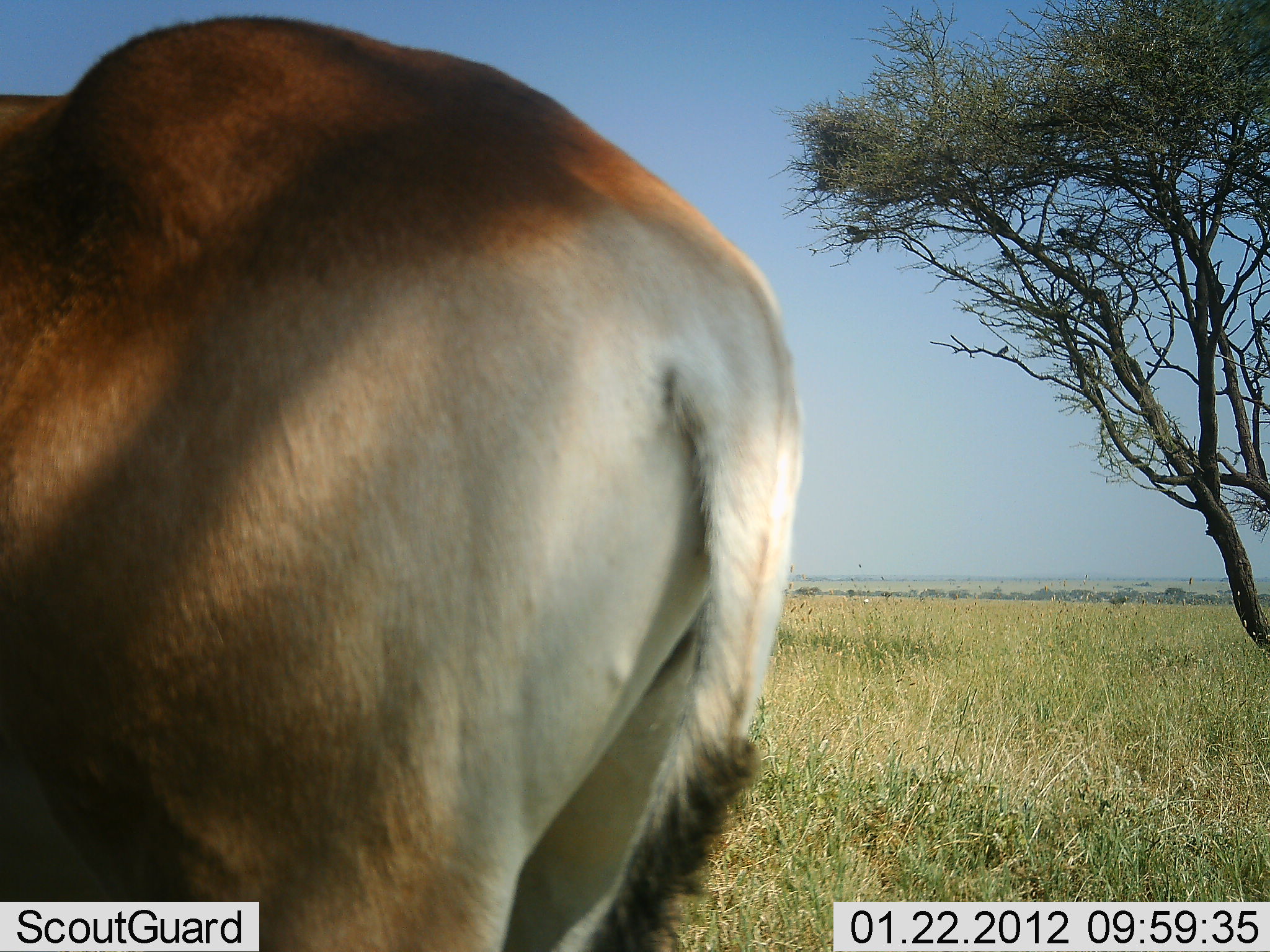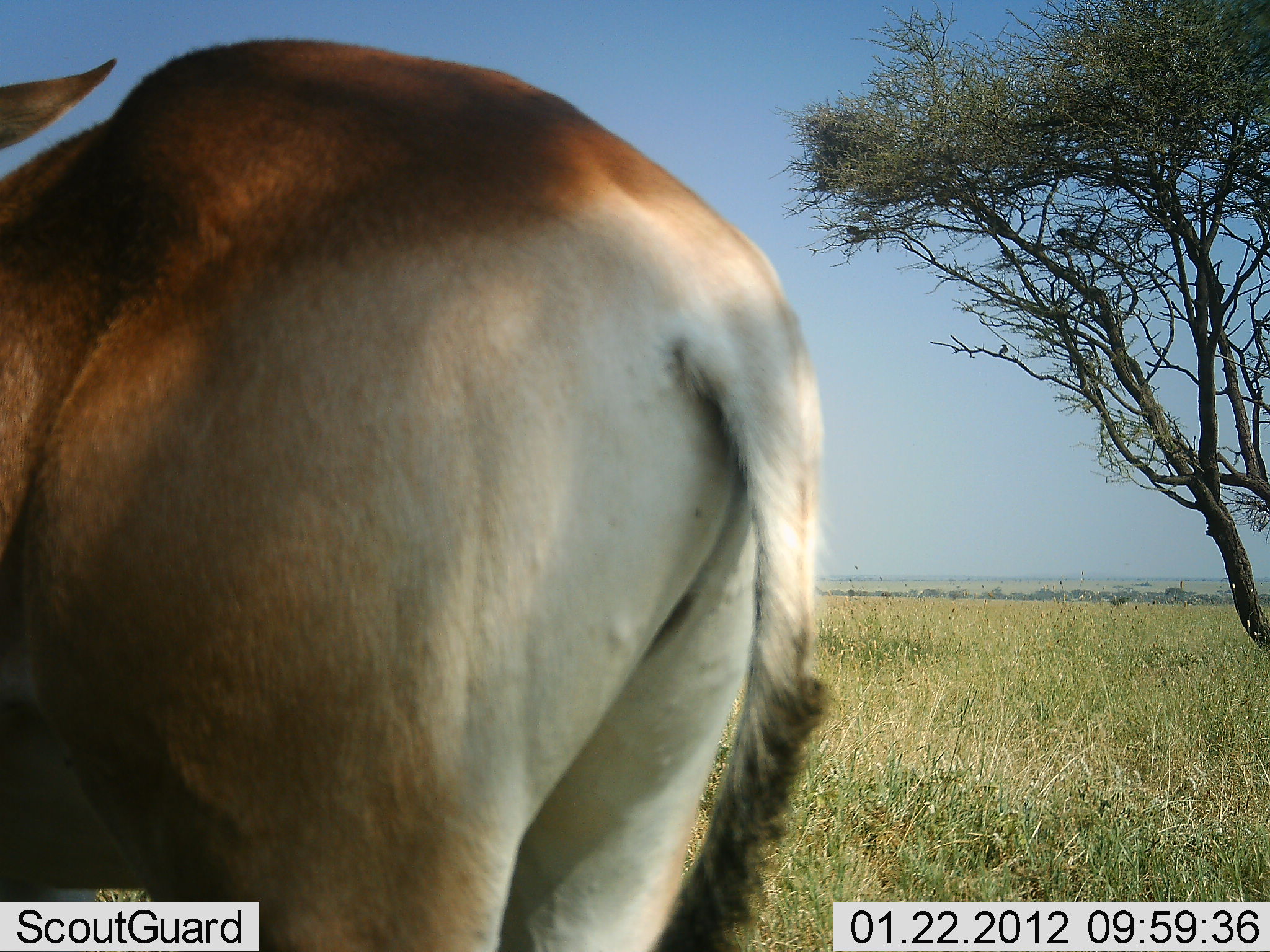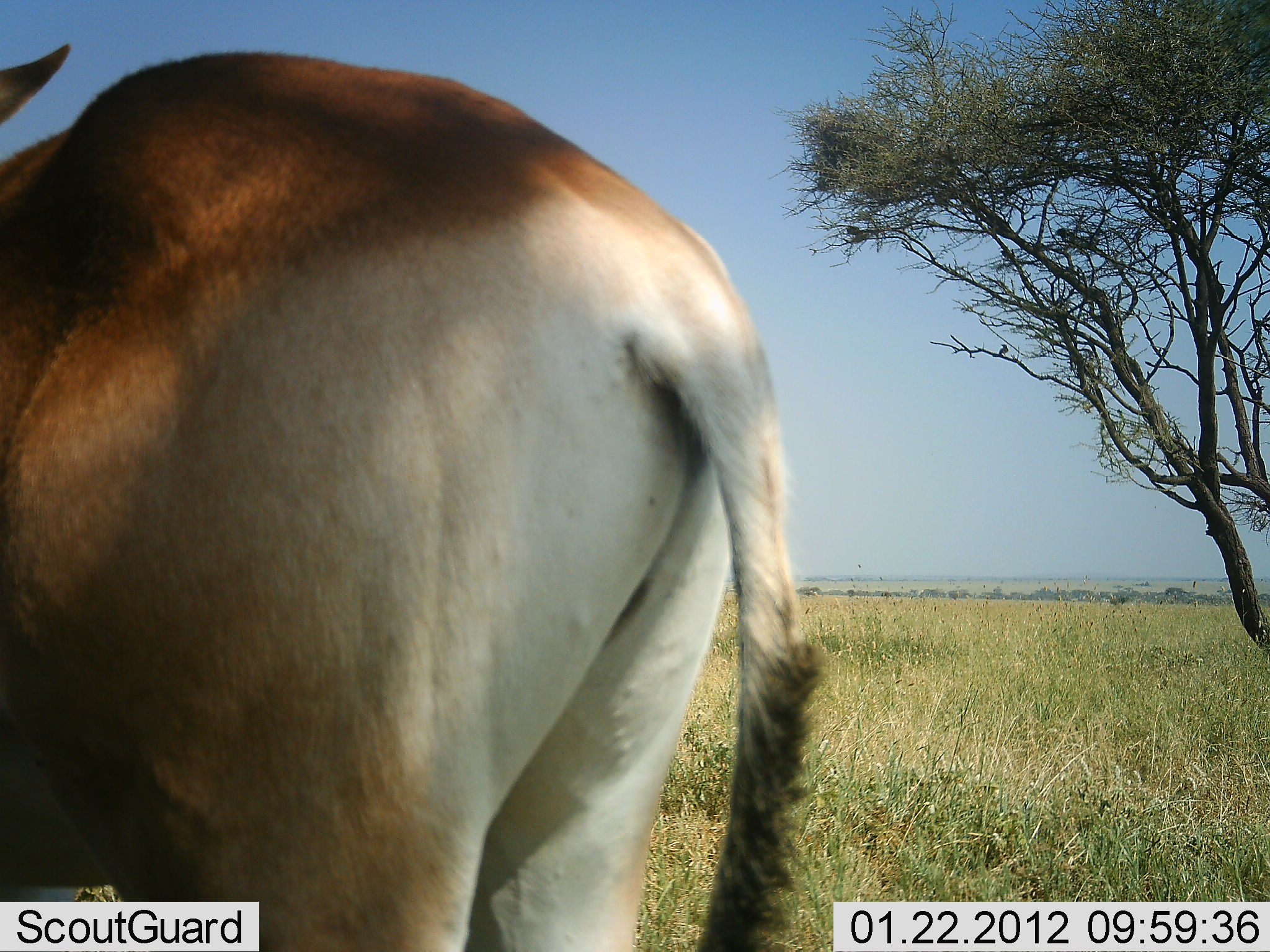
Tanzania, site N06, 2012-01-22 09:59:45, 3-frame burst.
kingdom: Animalia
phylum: Chordata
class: Mammalia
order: Artiodactyla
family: Bovidae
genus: Alcelaphus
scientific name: Alcelaphus buselaphus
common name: hartebeest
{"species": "hartebeest (Alcelaphus buselaphus)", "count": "1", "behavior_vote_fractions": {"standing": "93%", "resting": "0%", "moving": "7%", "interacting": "0%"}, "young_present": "0%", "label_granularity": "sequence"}